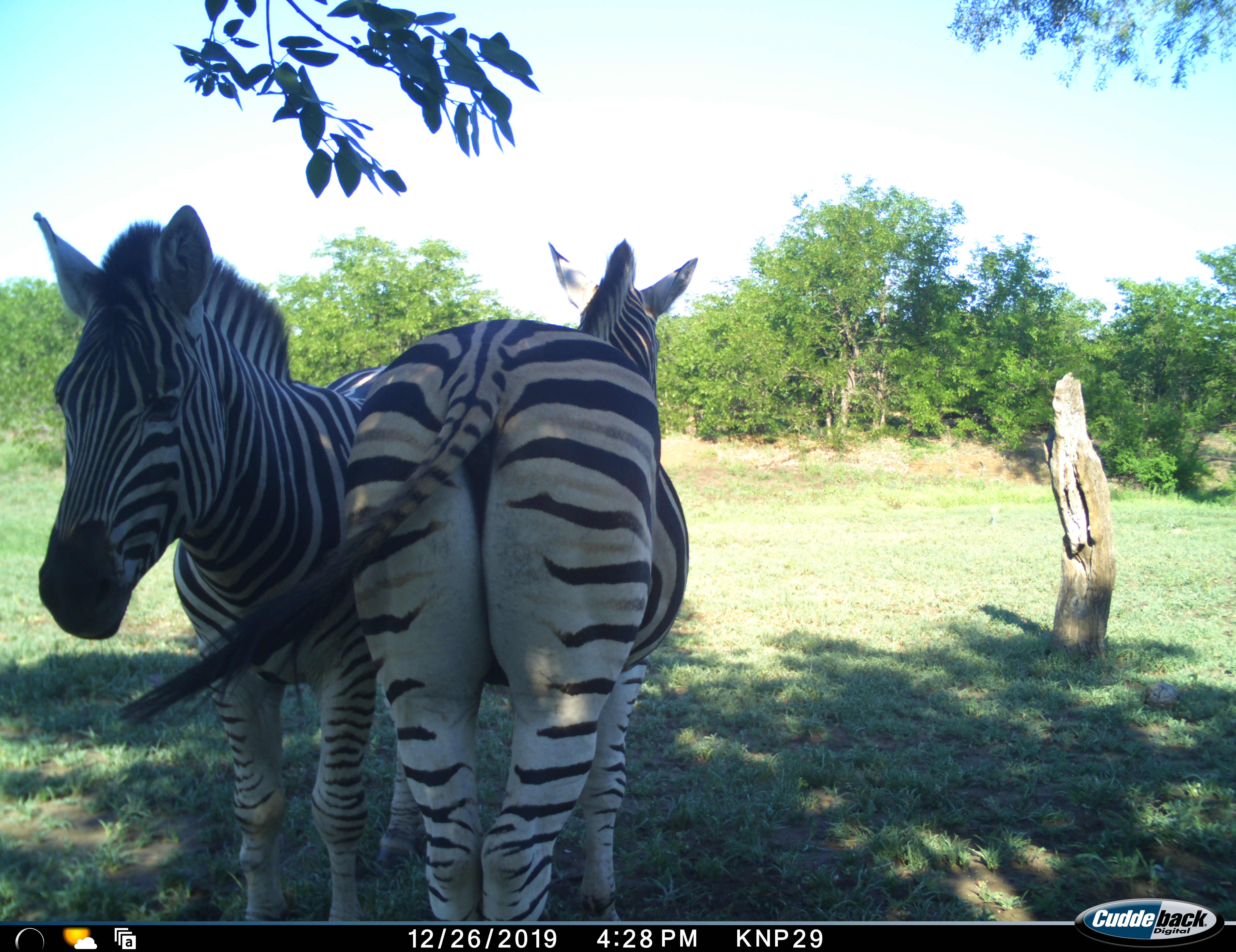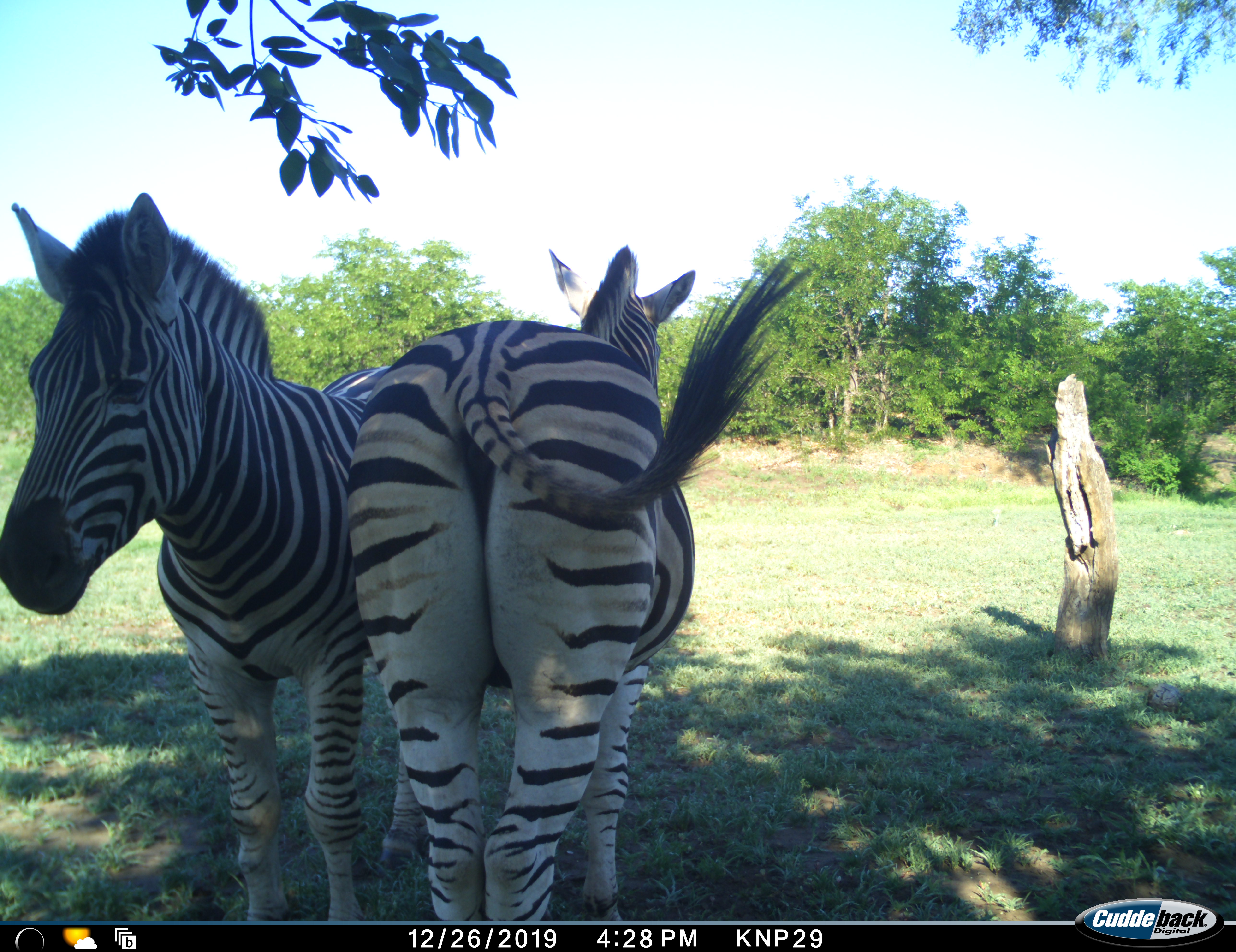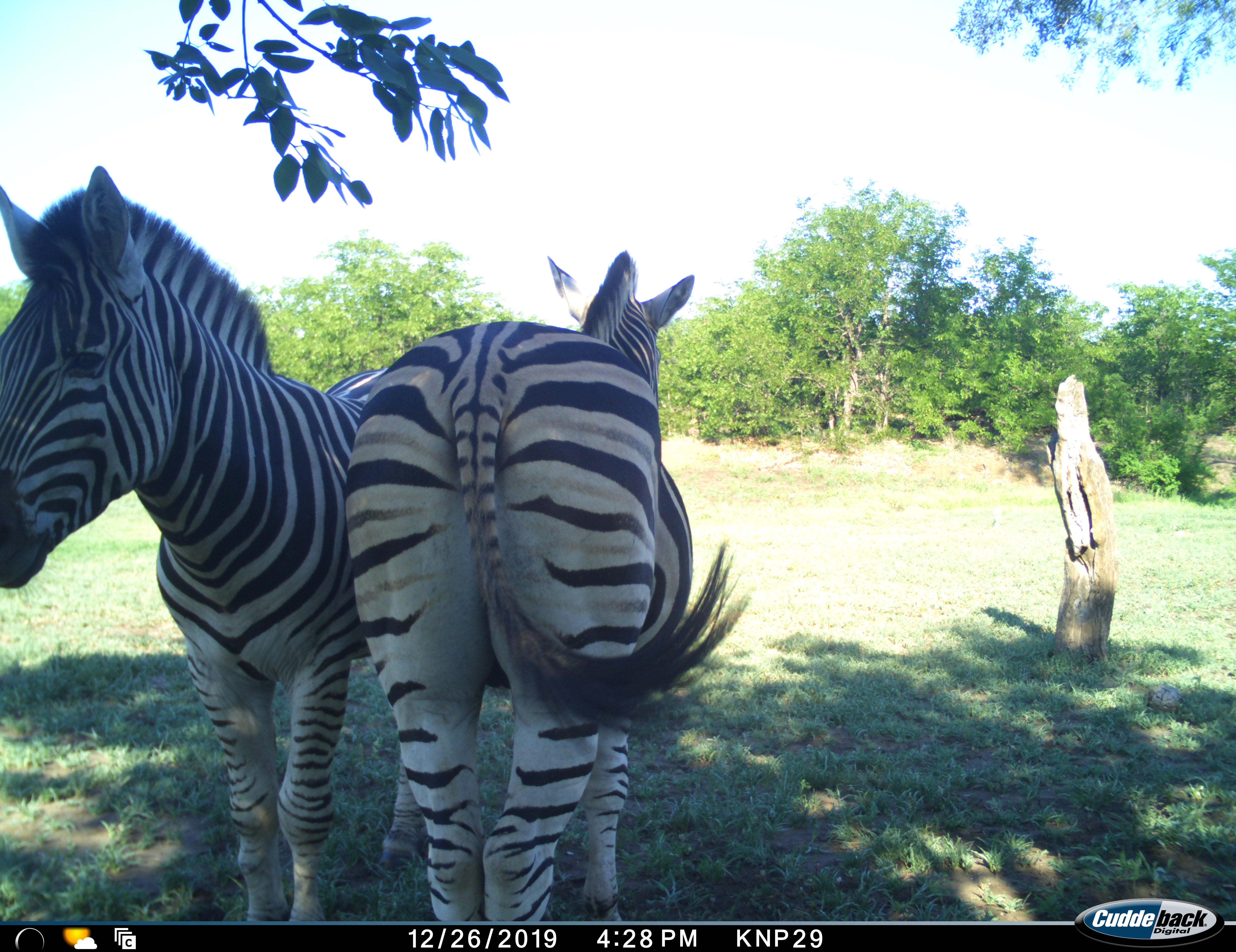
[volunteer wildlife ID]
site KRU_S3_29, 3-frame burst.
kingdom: Animalia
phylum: Chordata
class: Mammalia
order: Perissodactyla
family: Equidae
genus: Equus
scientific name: Equus quagga burchellii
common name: burchell's zebra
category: zebraburchells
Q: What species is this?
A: Zebraburchells (burchell's zebra) (Equus quagga burchellii).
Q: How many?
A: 2.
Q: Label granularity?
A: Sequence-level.